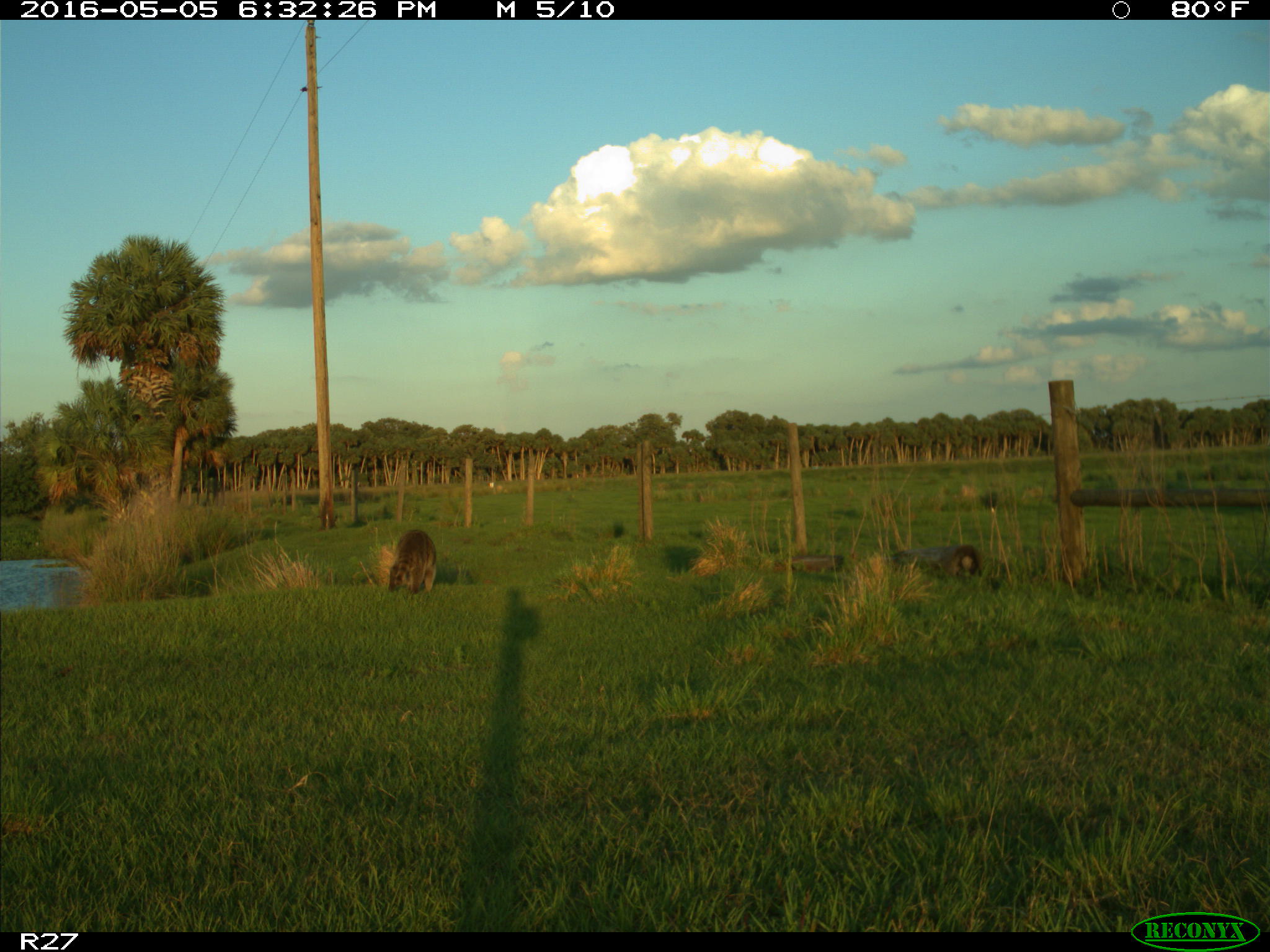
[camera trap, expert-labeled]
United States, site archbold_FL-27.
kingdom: Animalia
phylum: Chordata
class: Mammalia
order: Carnivora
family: Procyonidae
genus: Procyon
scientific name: Procyon lotor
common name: common raccoon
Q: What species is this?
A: Procyon lotor (common raccoon).